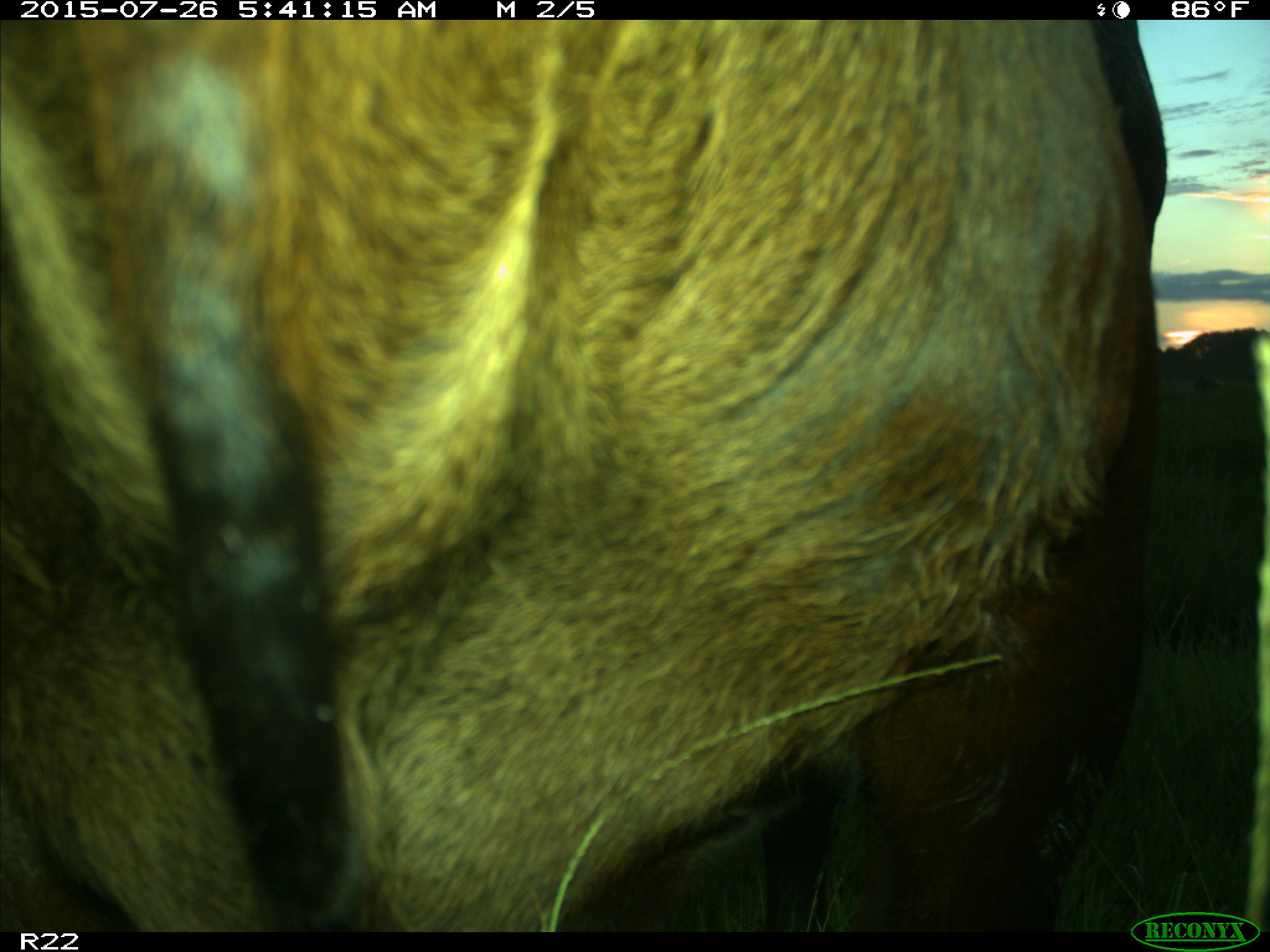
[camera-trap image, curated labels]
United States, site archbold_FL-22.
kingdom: Animalia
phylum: Chordata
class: Mammalia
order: Artiodactyla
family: Bovidae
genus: Bos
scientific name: Bos taurus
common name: domestic cow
Bos taurus (domestic cow).